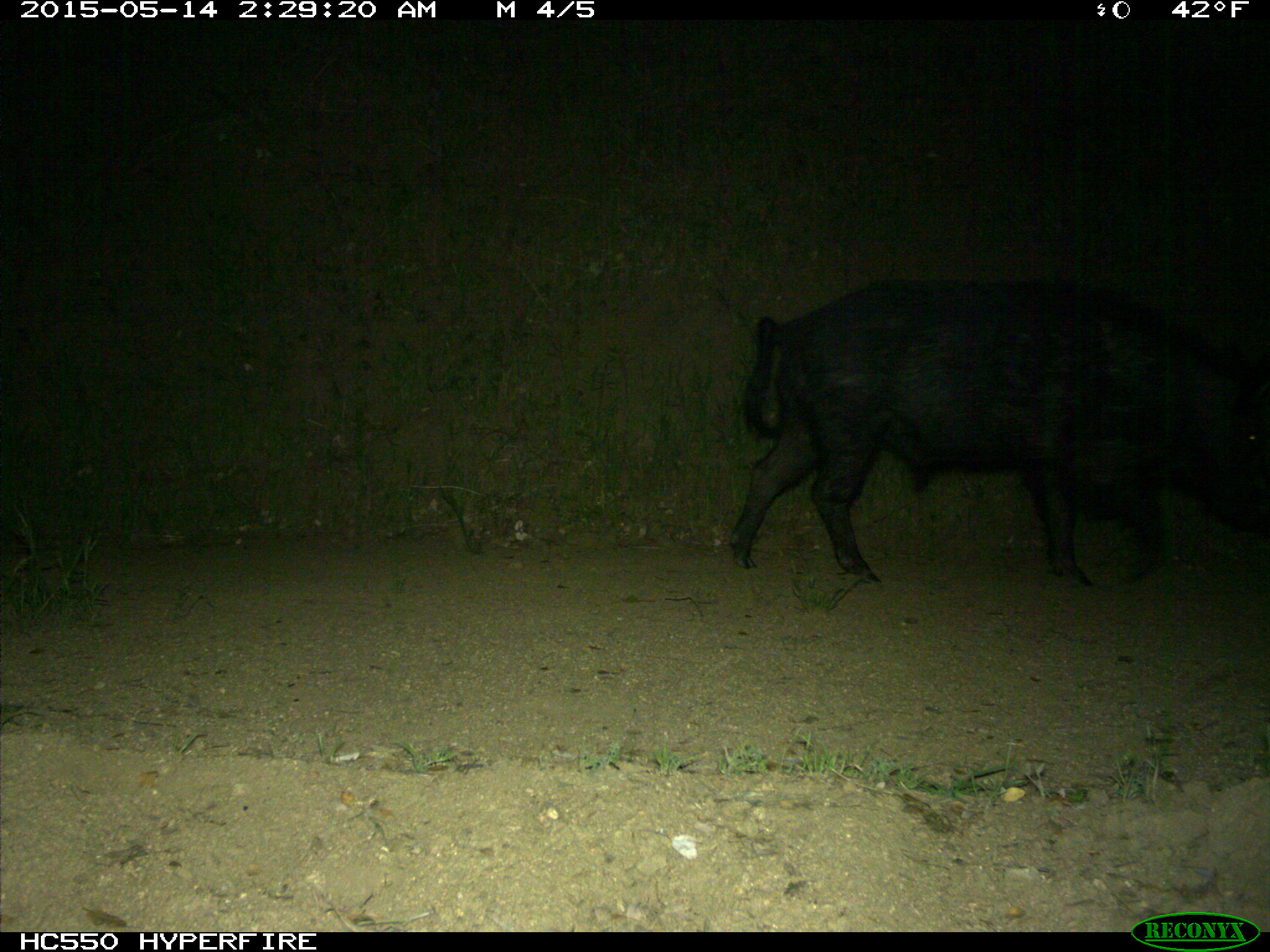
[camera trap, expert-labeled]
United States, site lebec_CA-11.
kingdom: Animalia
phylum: Chordata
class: Mammalia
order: Artiodactyla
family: Suidae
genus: Sus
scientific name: Sus scrofa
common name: wild boar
Sus scrofa (wild boar).